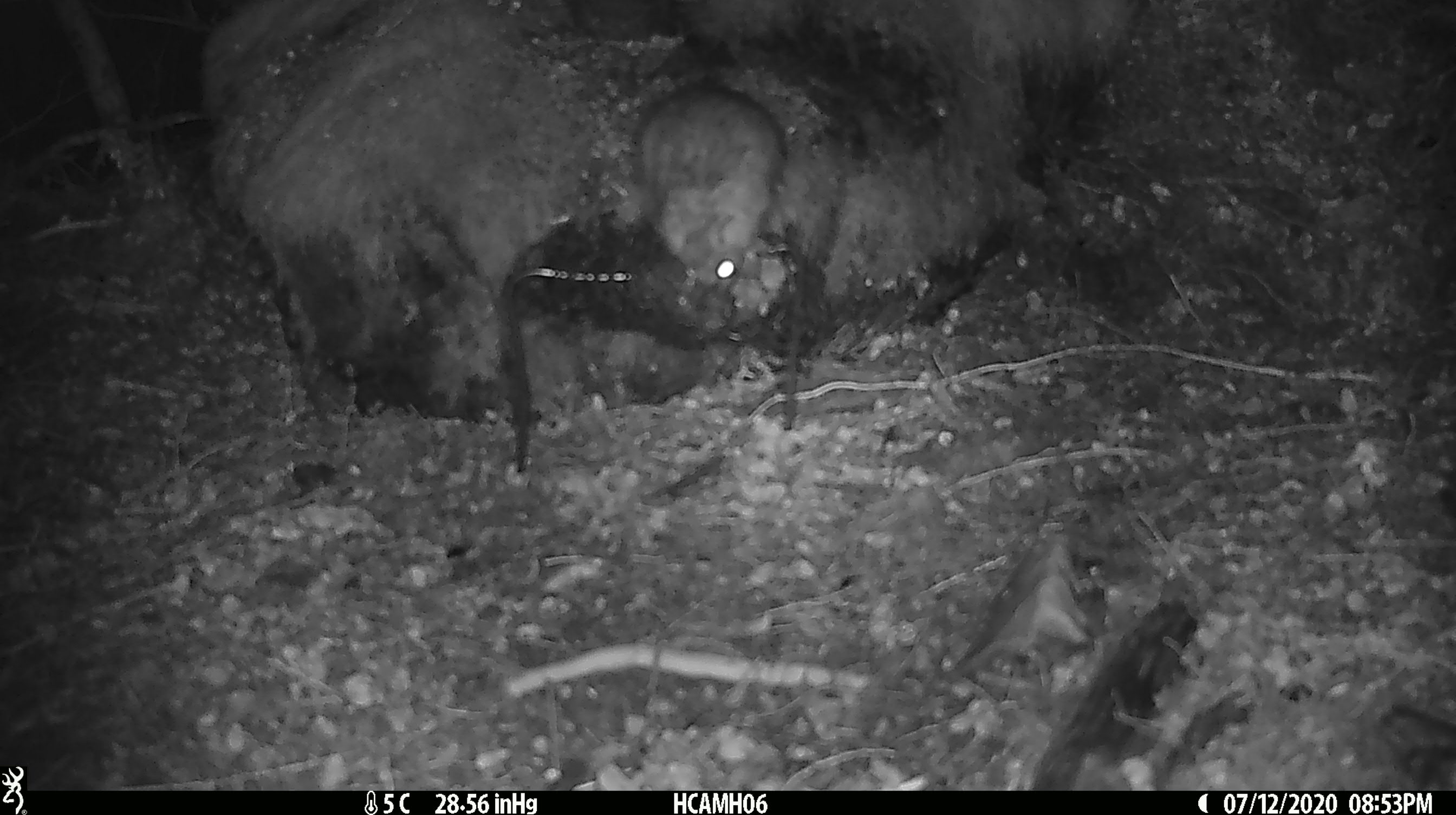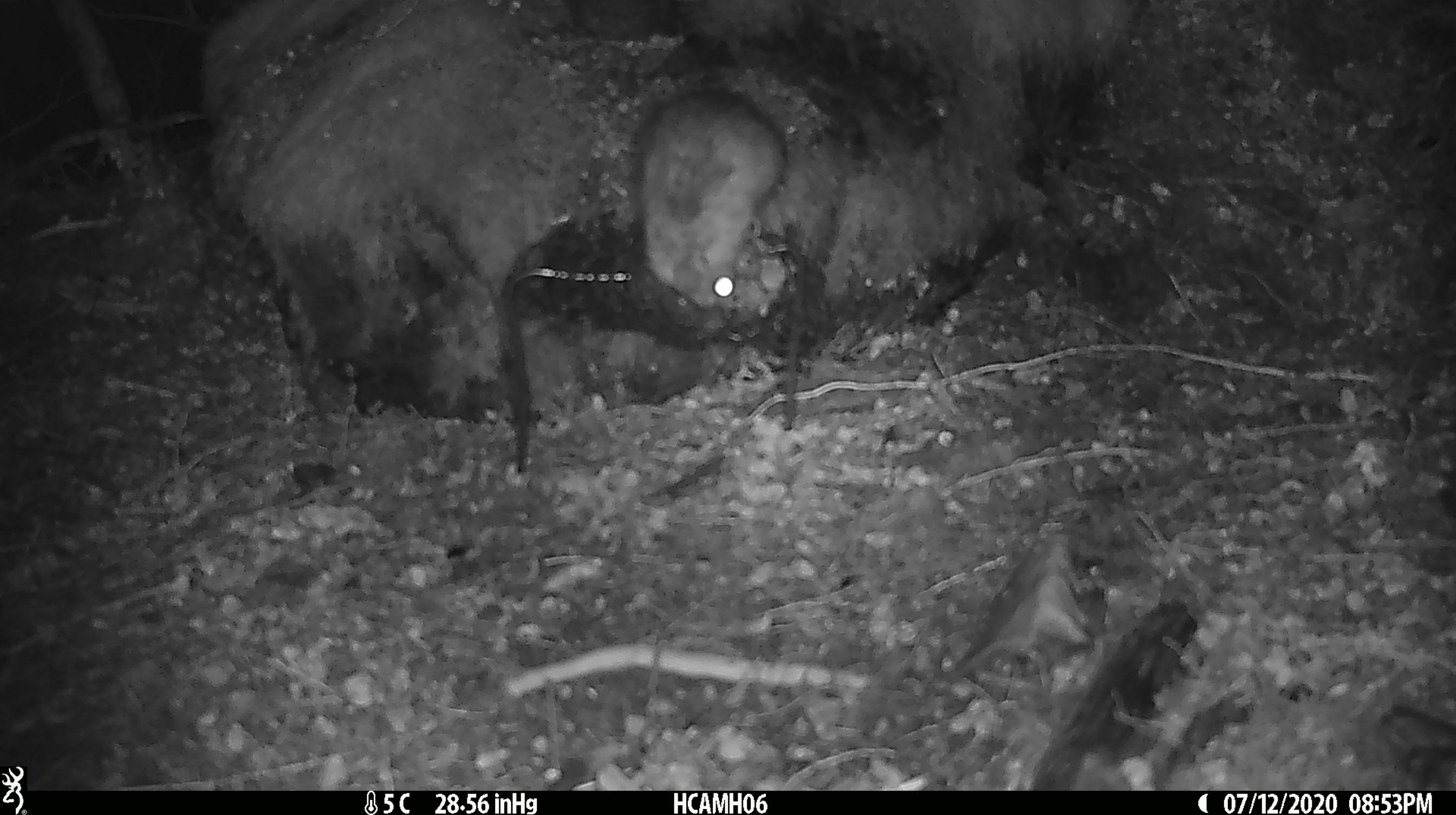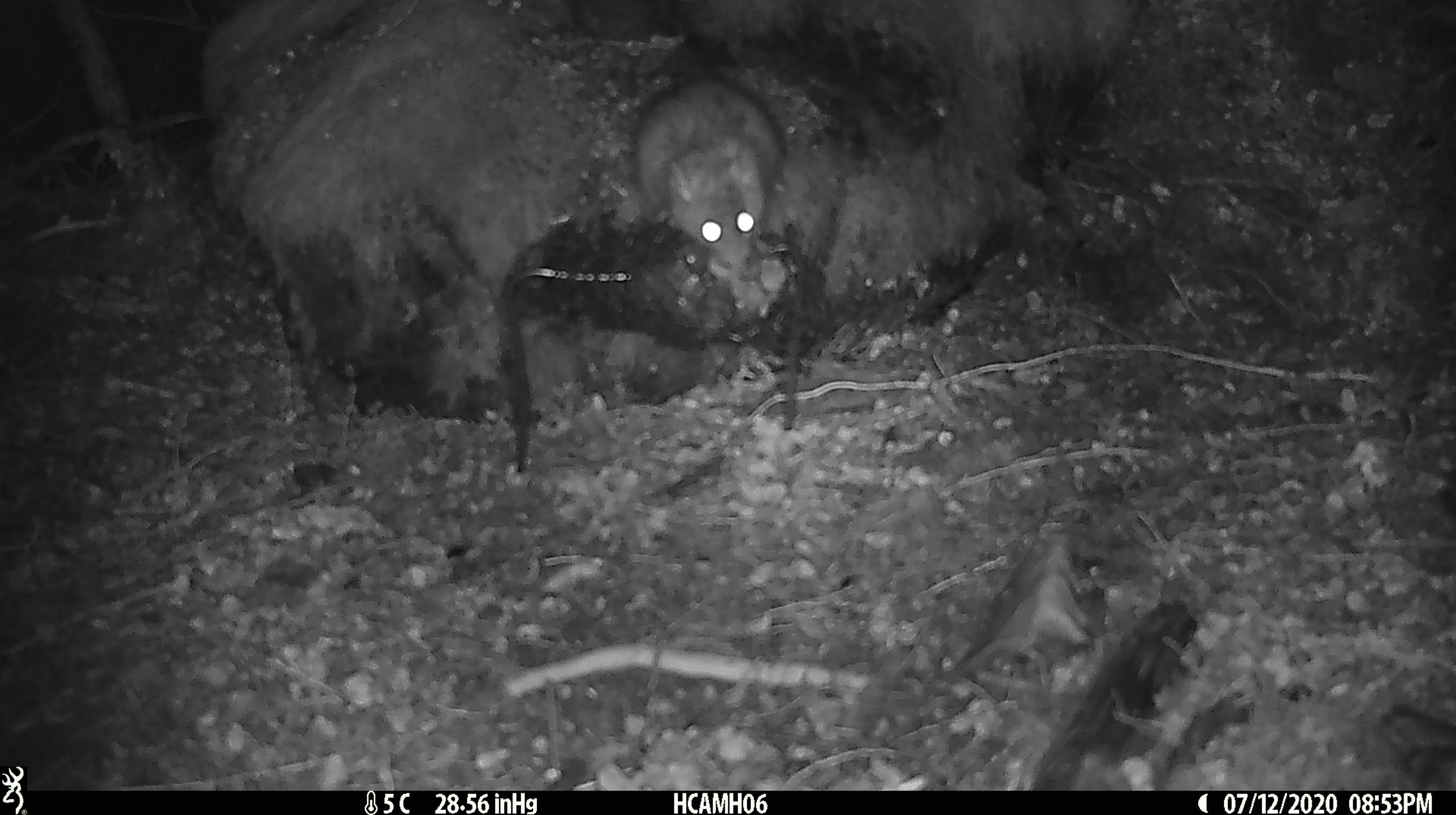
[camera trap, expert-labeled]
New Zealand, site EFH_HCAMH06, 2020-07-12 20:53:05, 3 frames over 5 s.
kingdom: Animalia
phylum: Chordata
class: Mammalia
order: Rodentia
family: Muridae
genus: Rattus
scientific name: Rattus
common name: rat